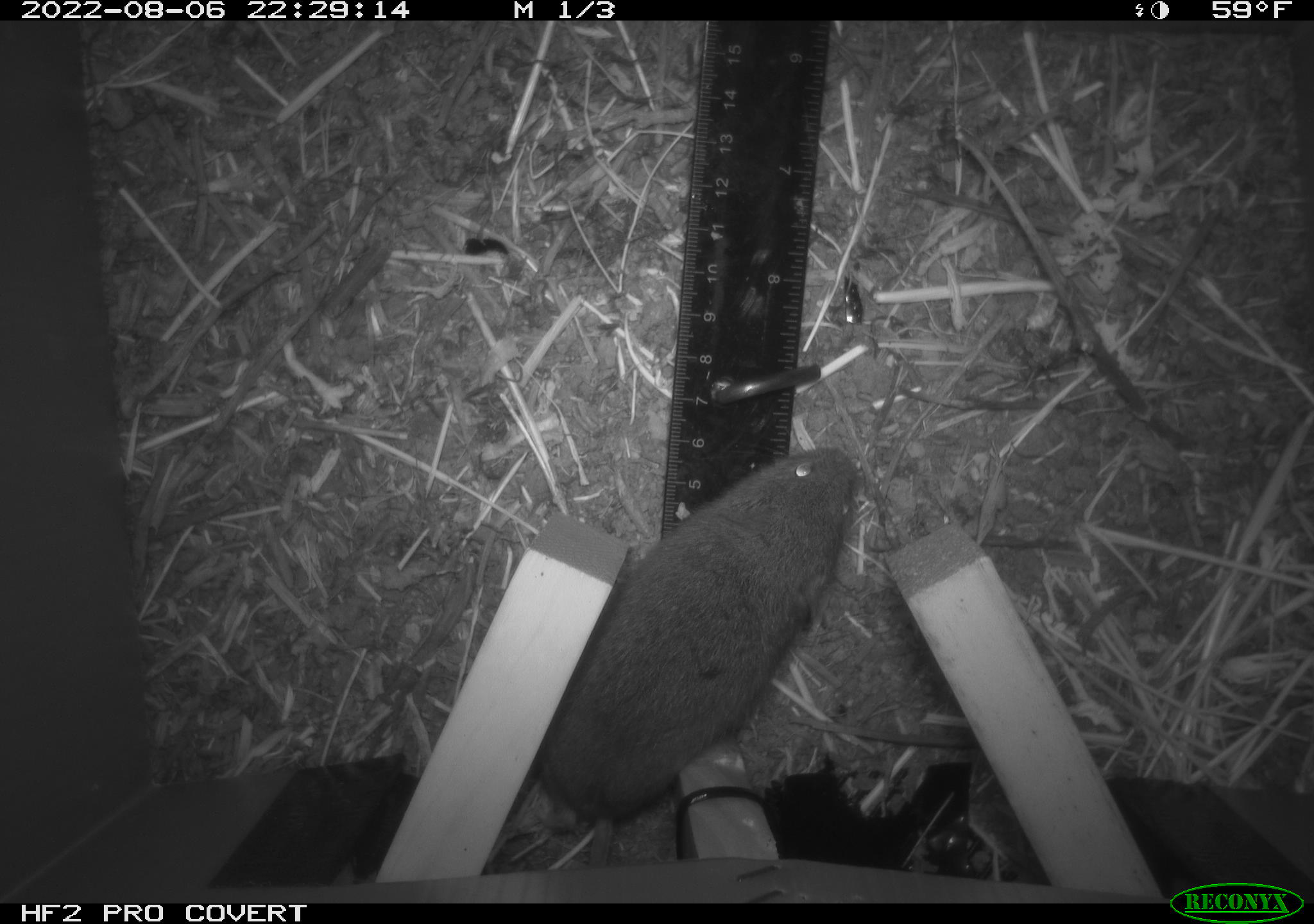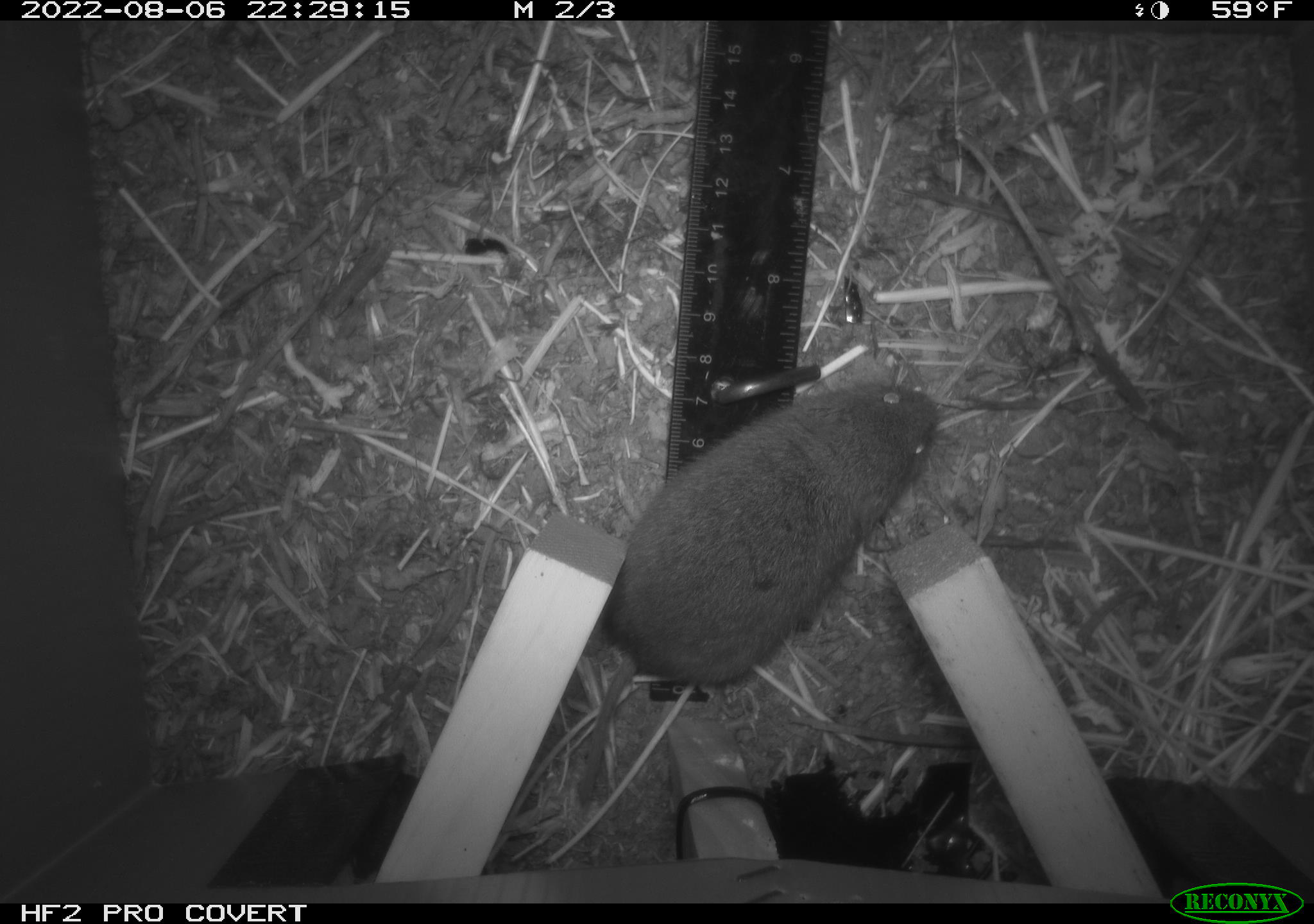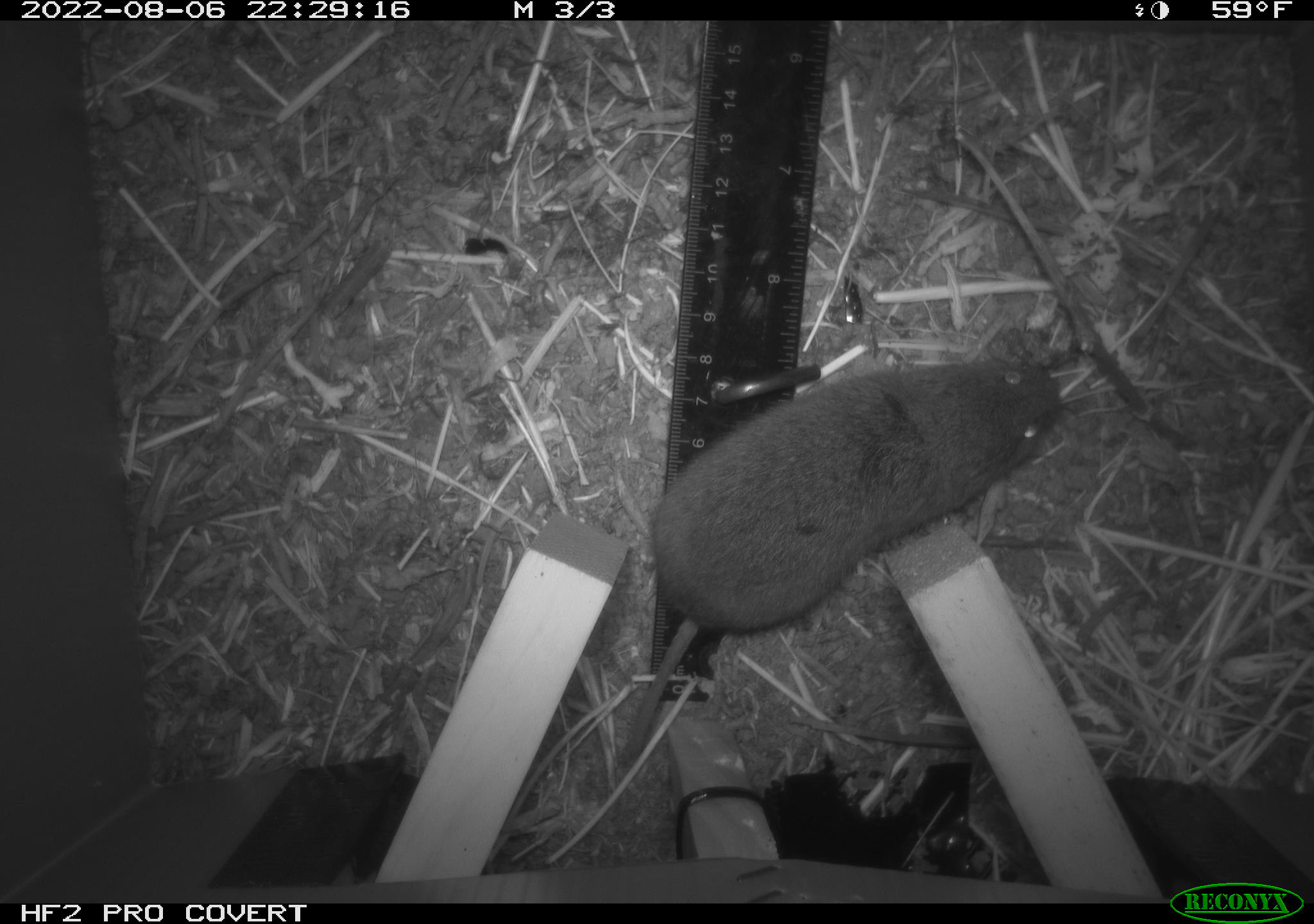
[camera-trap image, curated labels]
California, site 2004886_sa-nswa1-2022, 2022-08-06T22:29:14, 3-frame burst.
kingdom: Animalia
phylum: Chordata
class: Mammalia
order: Rodentia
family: Cricetidae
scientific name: Cricetidae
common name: hamsters, voles, lemmings, and allies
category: cricetidae family